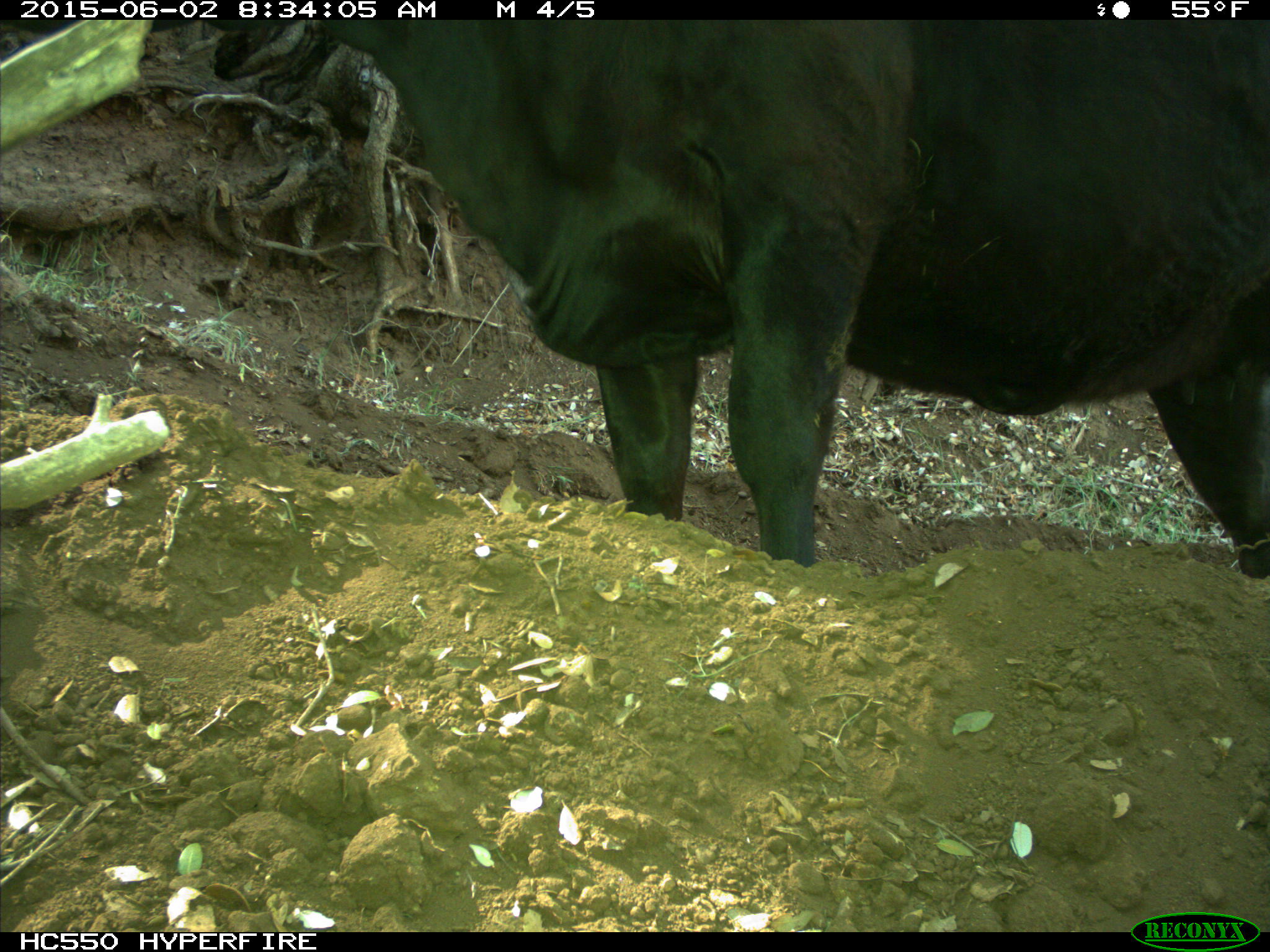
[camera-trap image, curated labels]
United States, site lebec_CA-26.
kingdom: Animalia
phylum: Chordata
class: Mammalia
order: Artiodactyla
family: Bovidae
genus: Bos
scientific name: Bos taurus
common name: domestic cow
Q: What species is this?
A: Bos taurus (domestic cow).